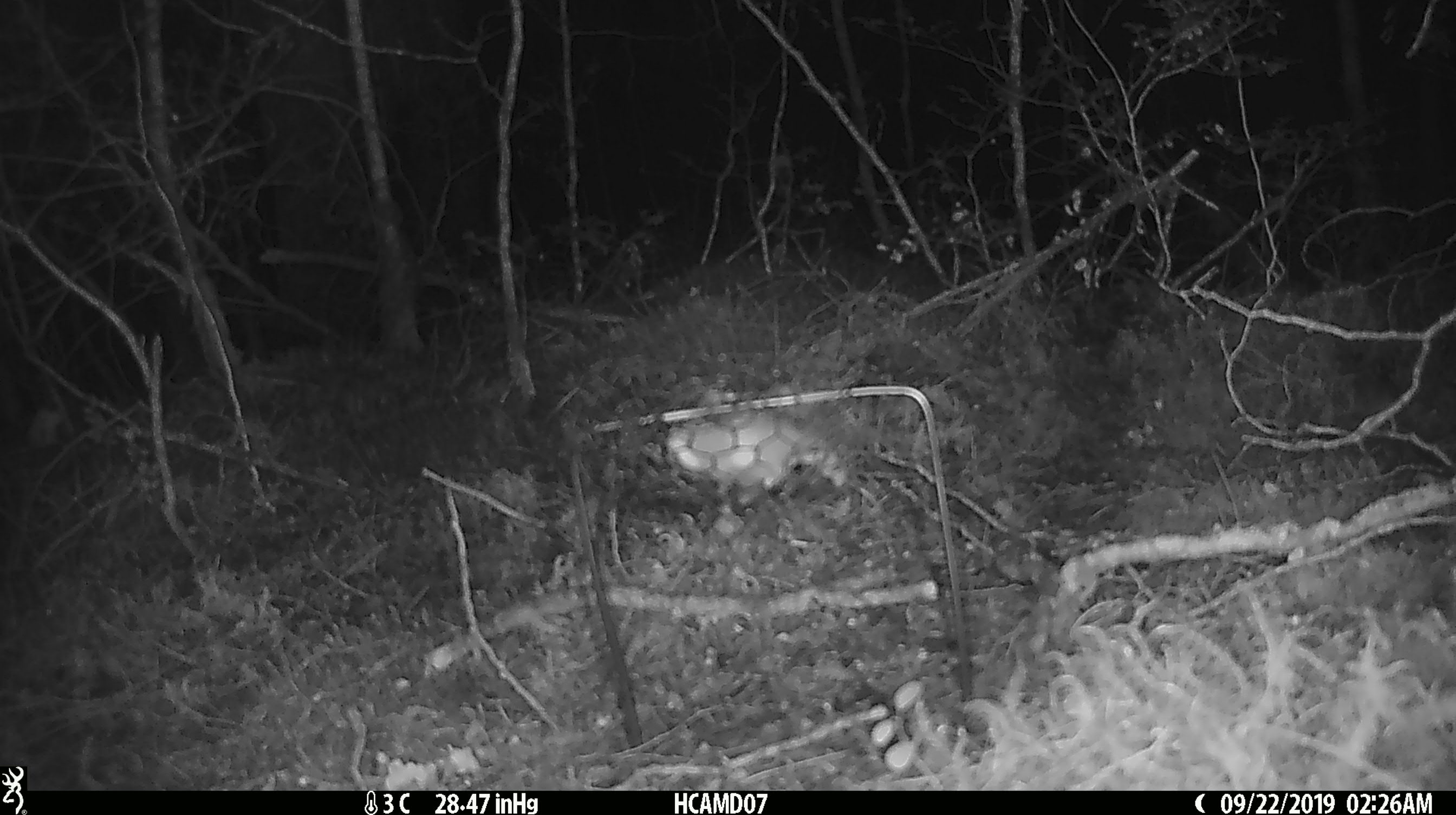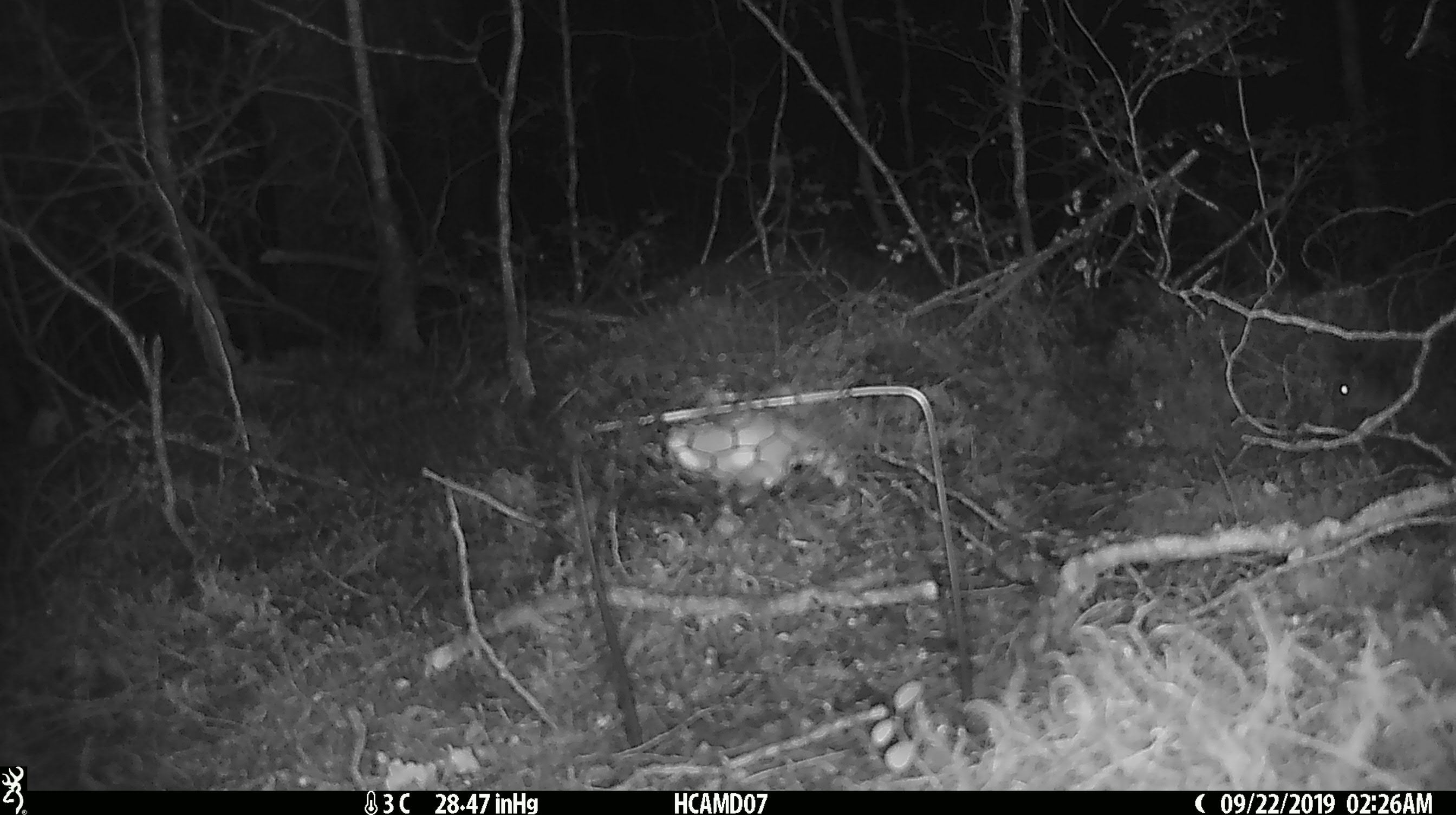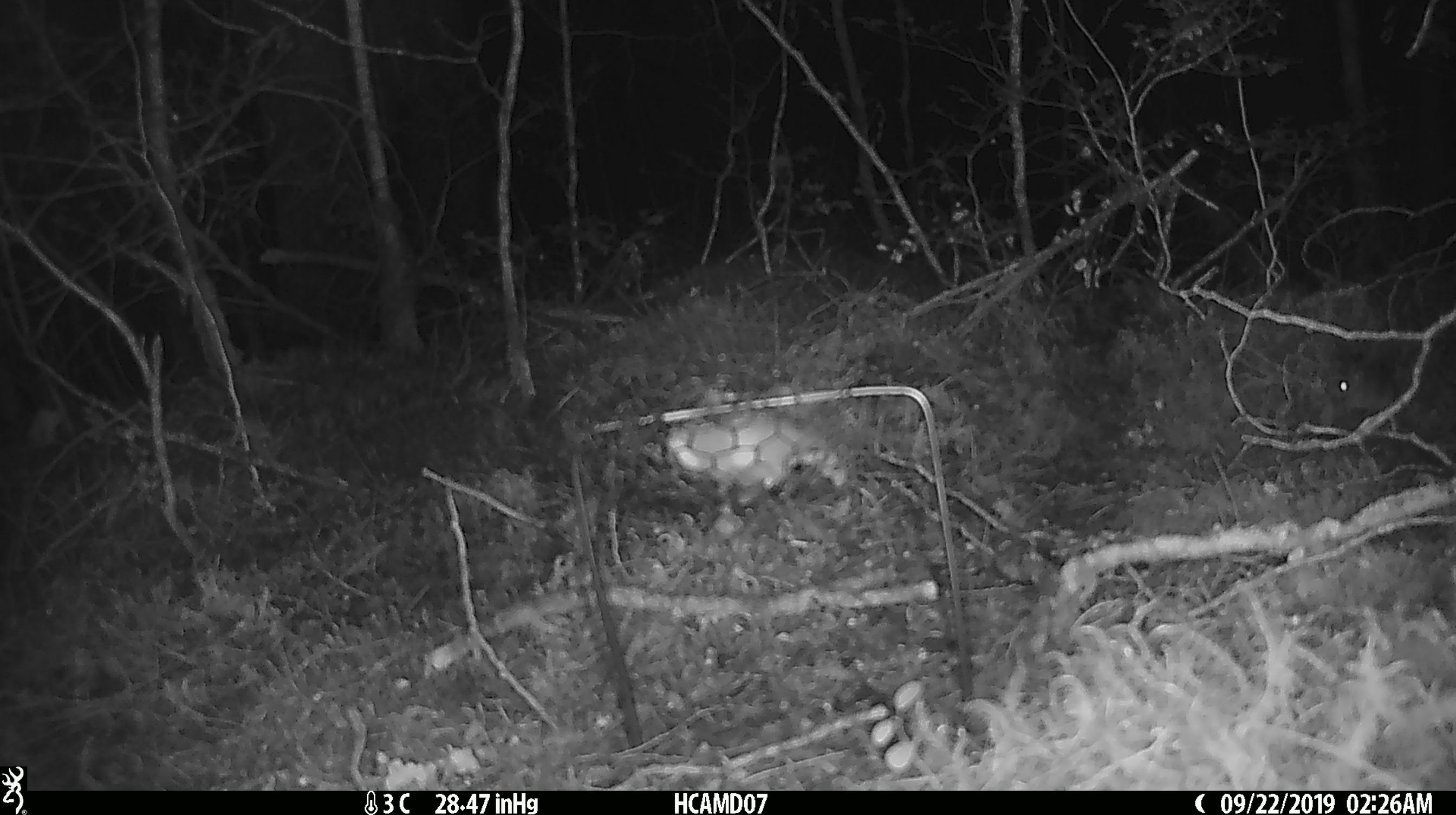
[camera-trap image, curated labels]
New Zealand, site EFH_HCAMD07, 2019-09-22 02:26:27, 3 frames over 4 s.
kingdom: Animalia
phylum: Chordata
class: Mammalia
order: Rodentia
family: Muridae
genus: Mus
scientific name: Mus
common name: mouse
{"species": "mouse (Mus)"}